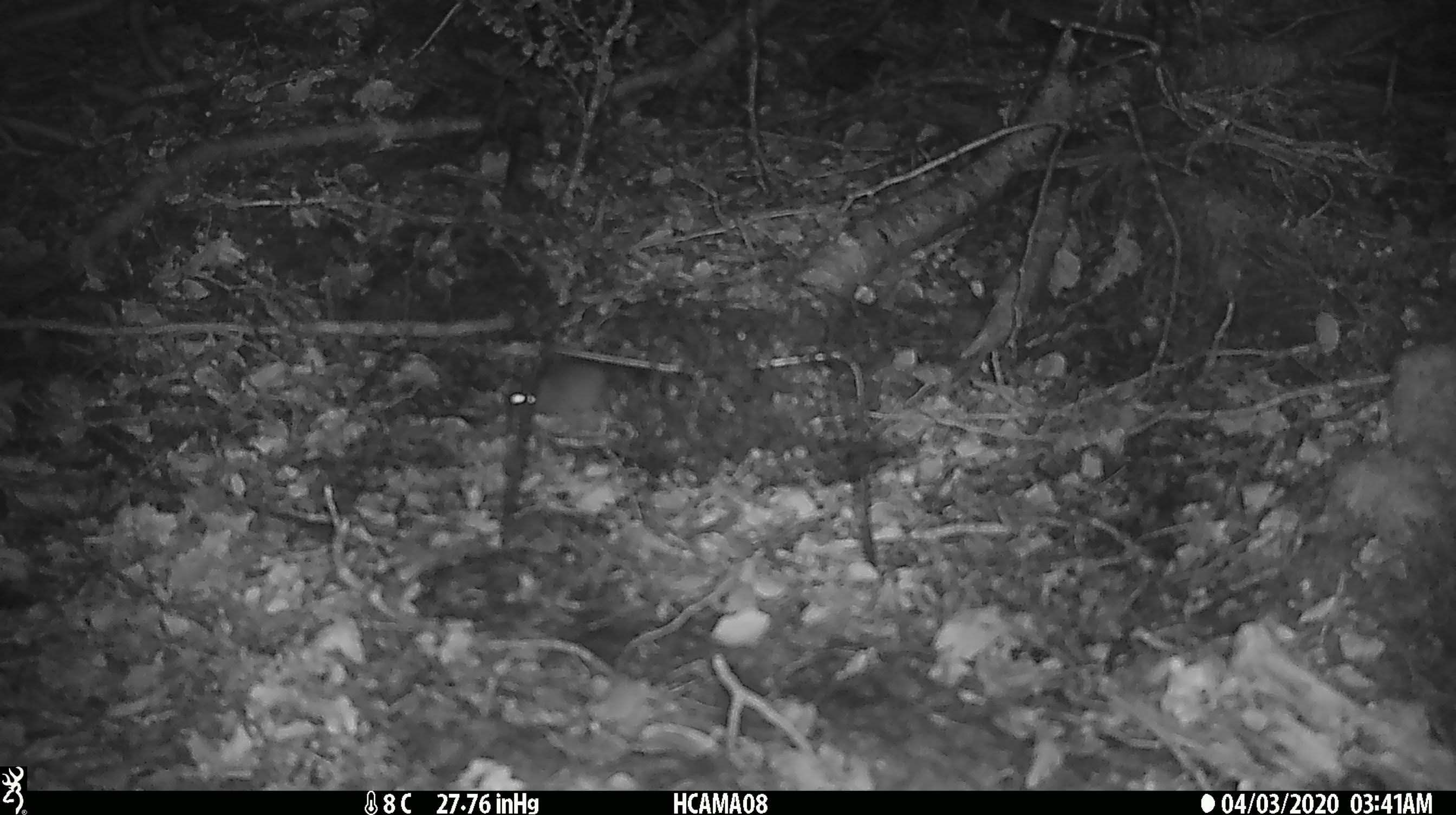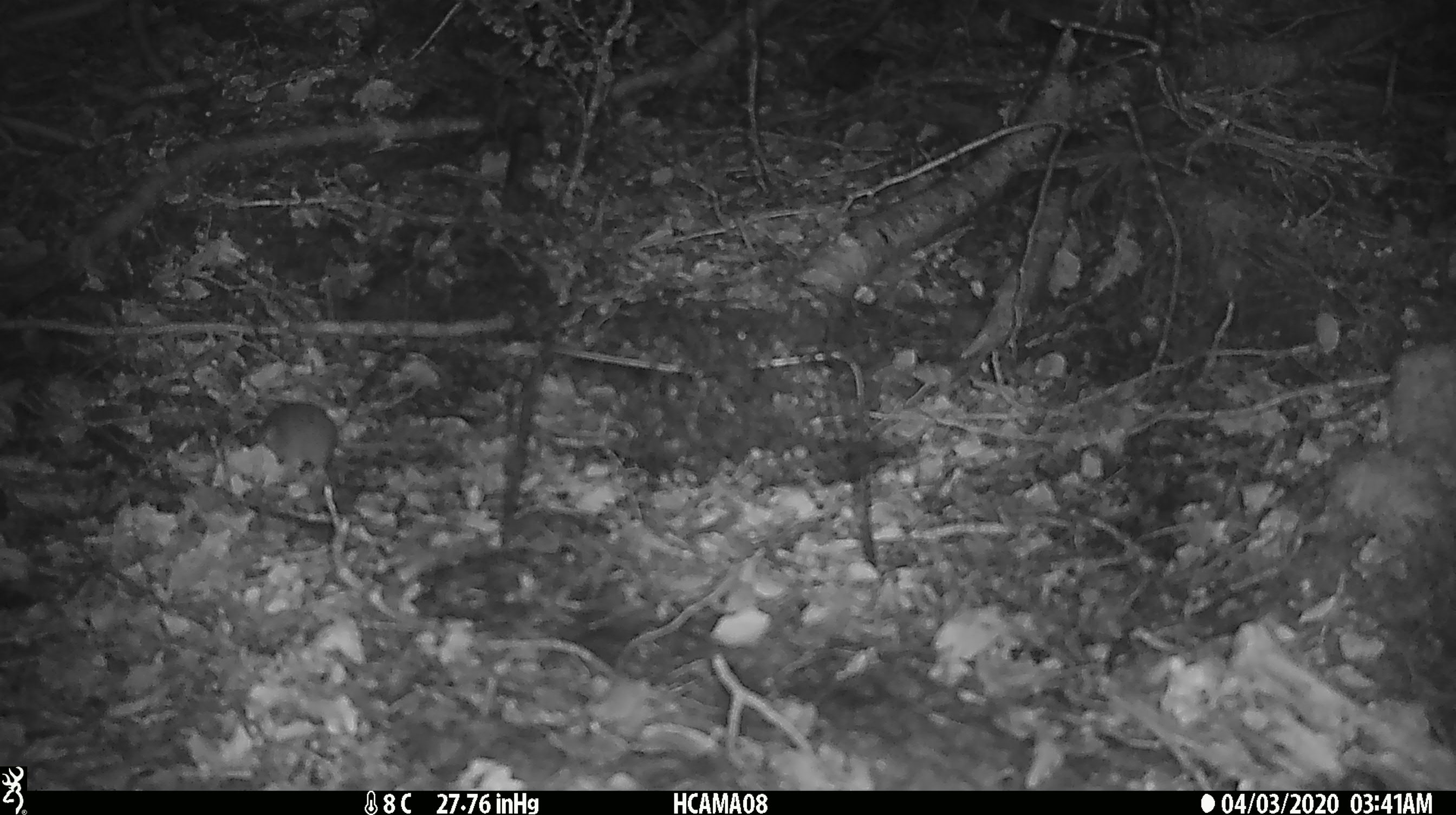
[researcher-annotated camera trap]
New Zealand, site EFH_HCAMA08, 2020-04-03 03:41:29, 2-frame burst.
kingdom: Animalia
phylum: Chordata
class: Mammalia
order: Rodentia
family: Muridae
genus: Mus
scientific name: Mus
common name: mouse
Mouse (Mus).